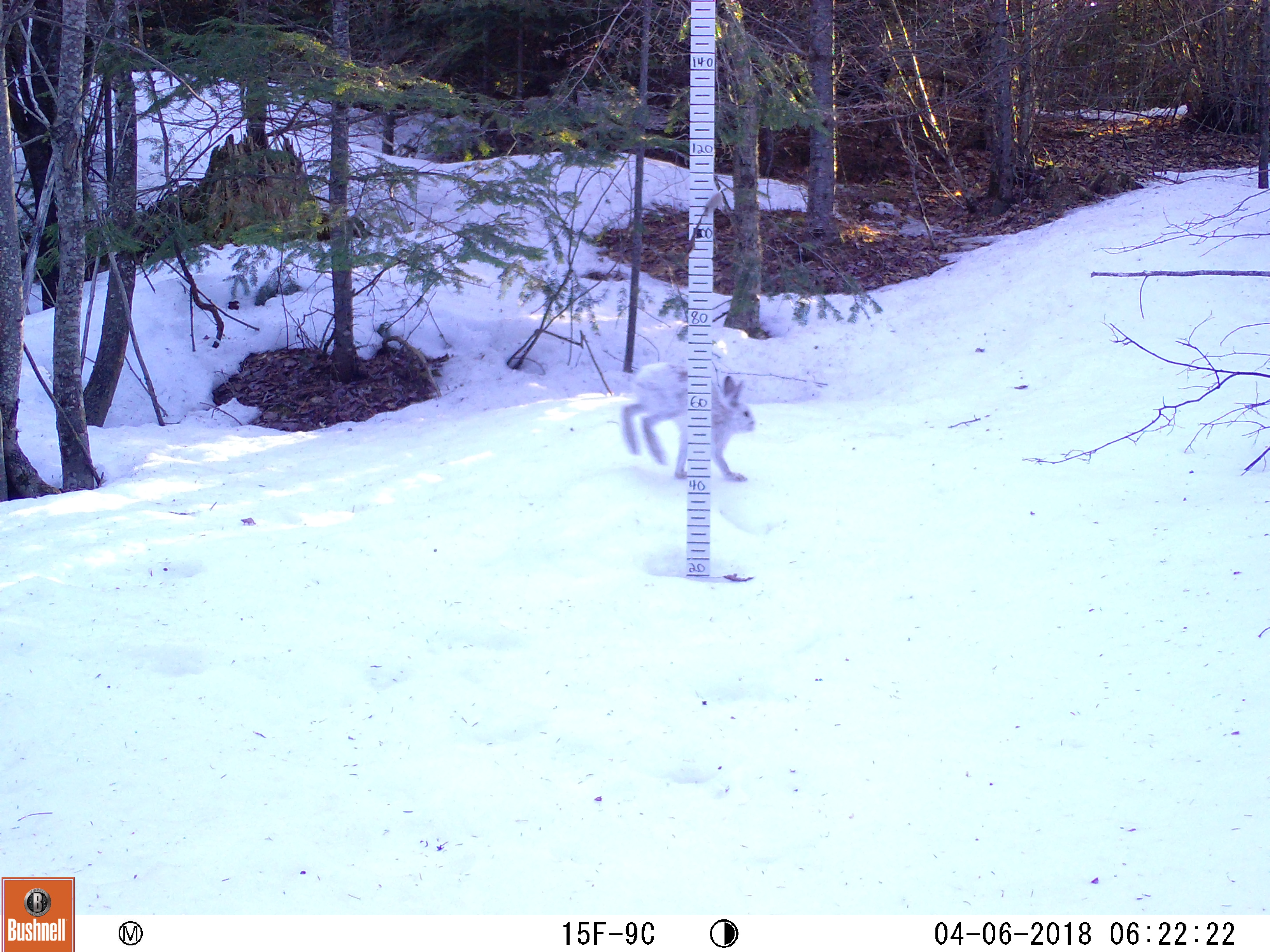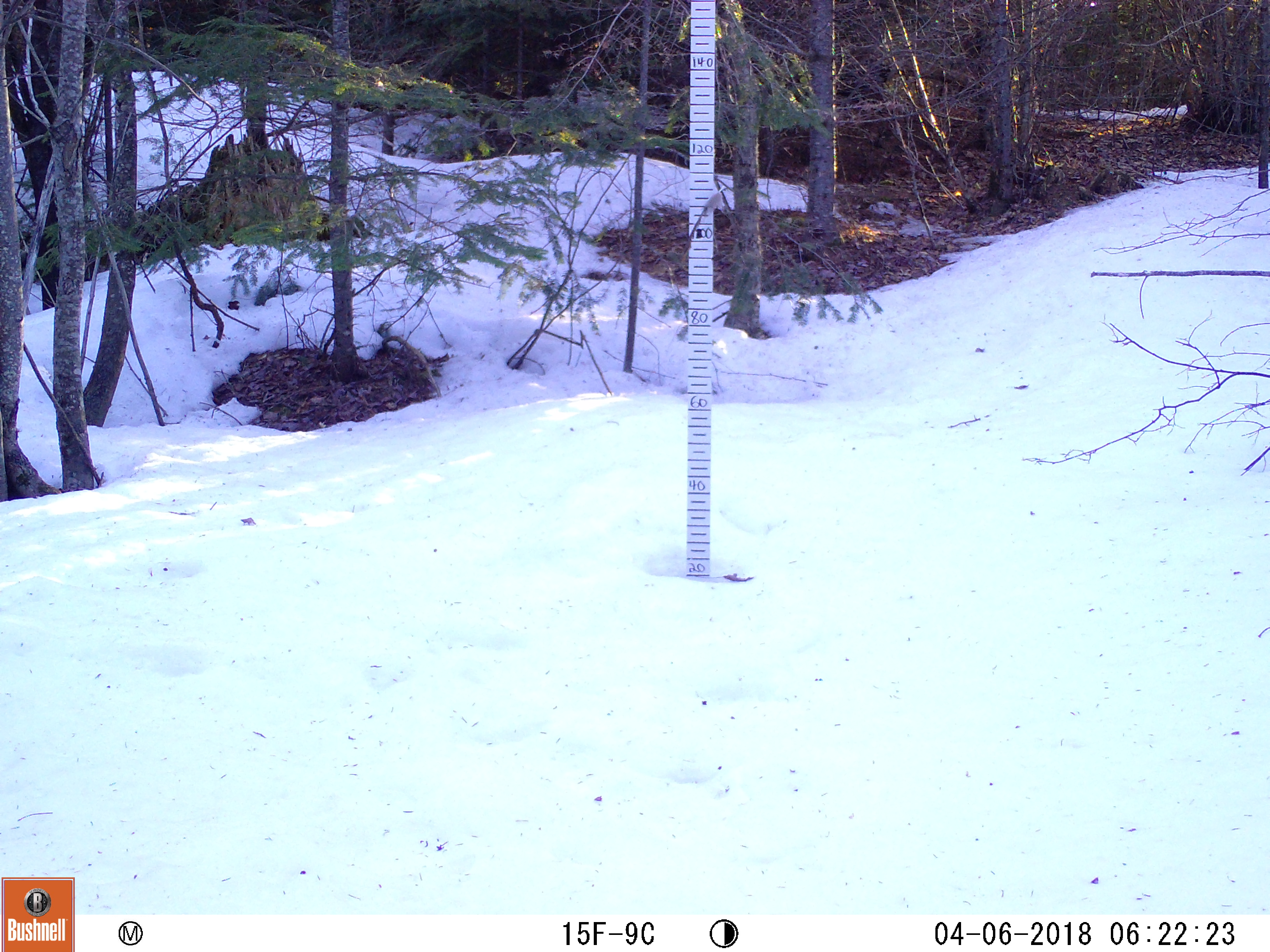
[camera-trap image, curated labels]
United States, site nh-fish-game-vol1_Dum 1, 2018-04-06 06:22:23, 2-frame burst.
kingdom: Animalia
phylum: Chordata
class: Mammalia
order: Lagomorpha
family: Leporidae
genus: Lepus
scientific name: Lepus americanus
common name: snowshoe hare